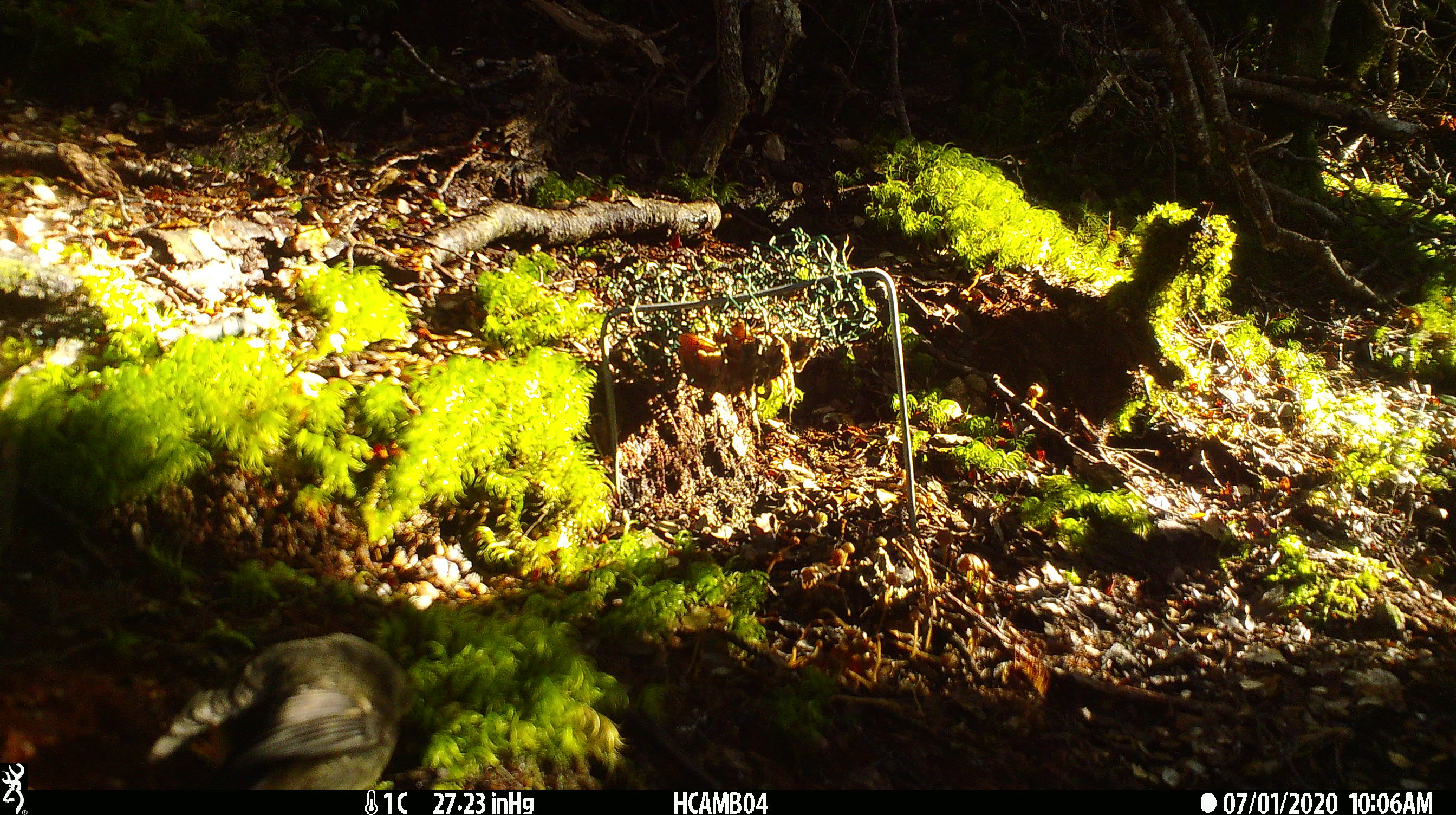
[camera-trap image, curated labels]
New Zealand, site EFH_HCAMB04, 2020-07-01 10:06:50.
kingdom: Animalia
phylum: Chordata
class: Aves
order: Passeriformes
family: Petroicidae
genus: Petroica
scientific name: Petroica macrocephala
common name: tomtit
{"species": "tomtit (Petroica macrocephala)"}